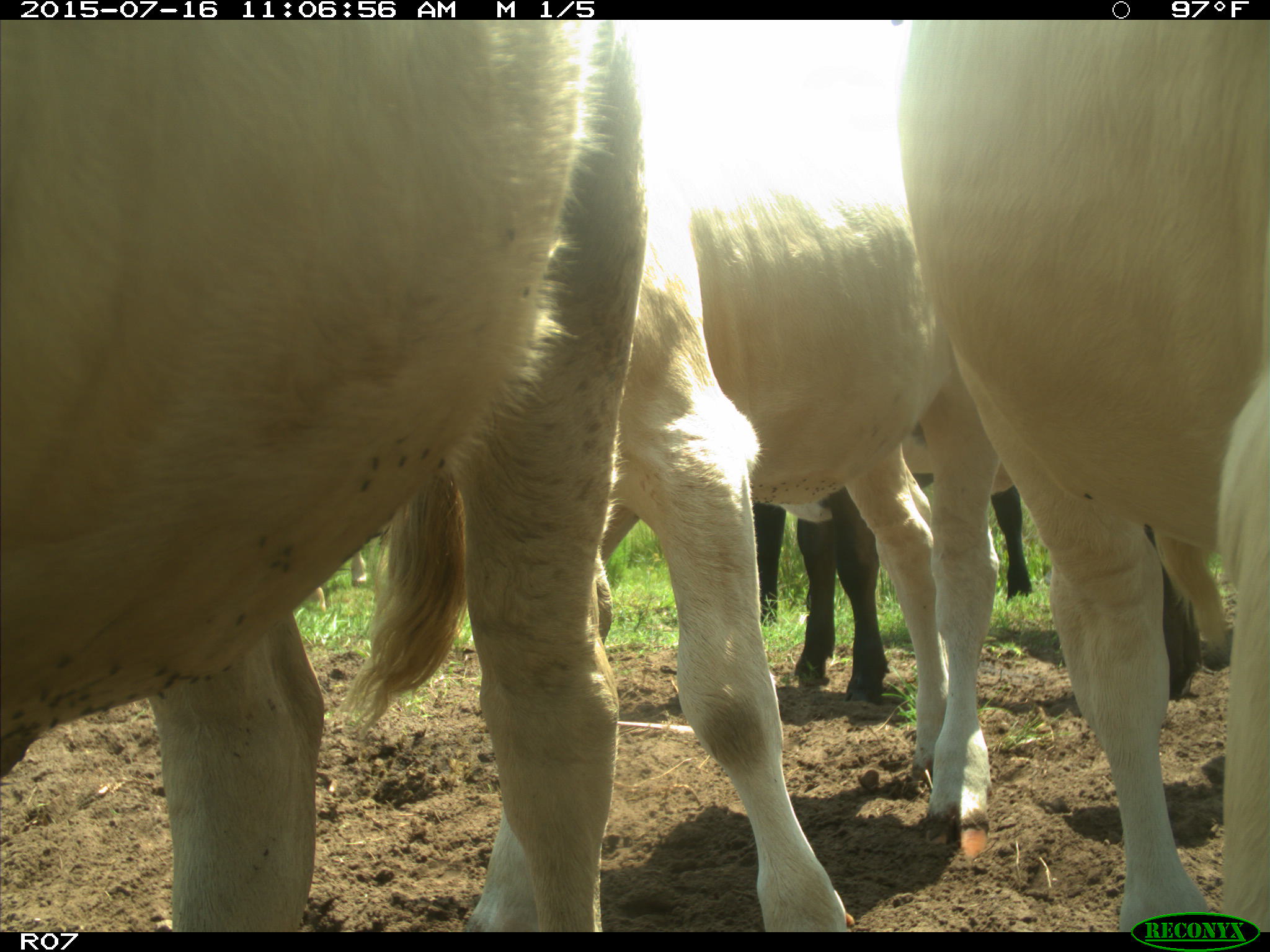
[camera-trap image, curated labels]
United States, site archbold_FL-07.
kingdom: Animalia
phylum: Chordata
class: Mammalia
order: Artiodactyla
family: Bovidae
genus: Bos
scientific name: Bos taurus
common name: domestic cow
Bos taurus (domestic cow).